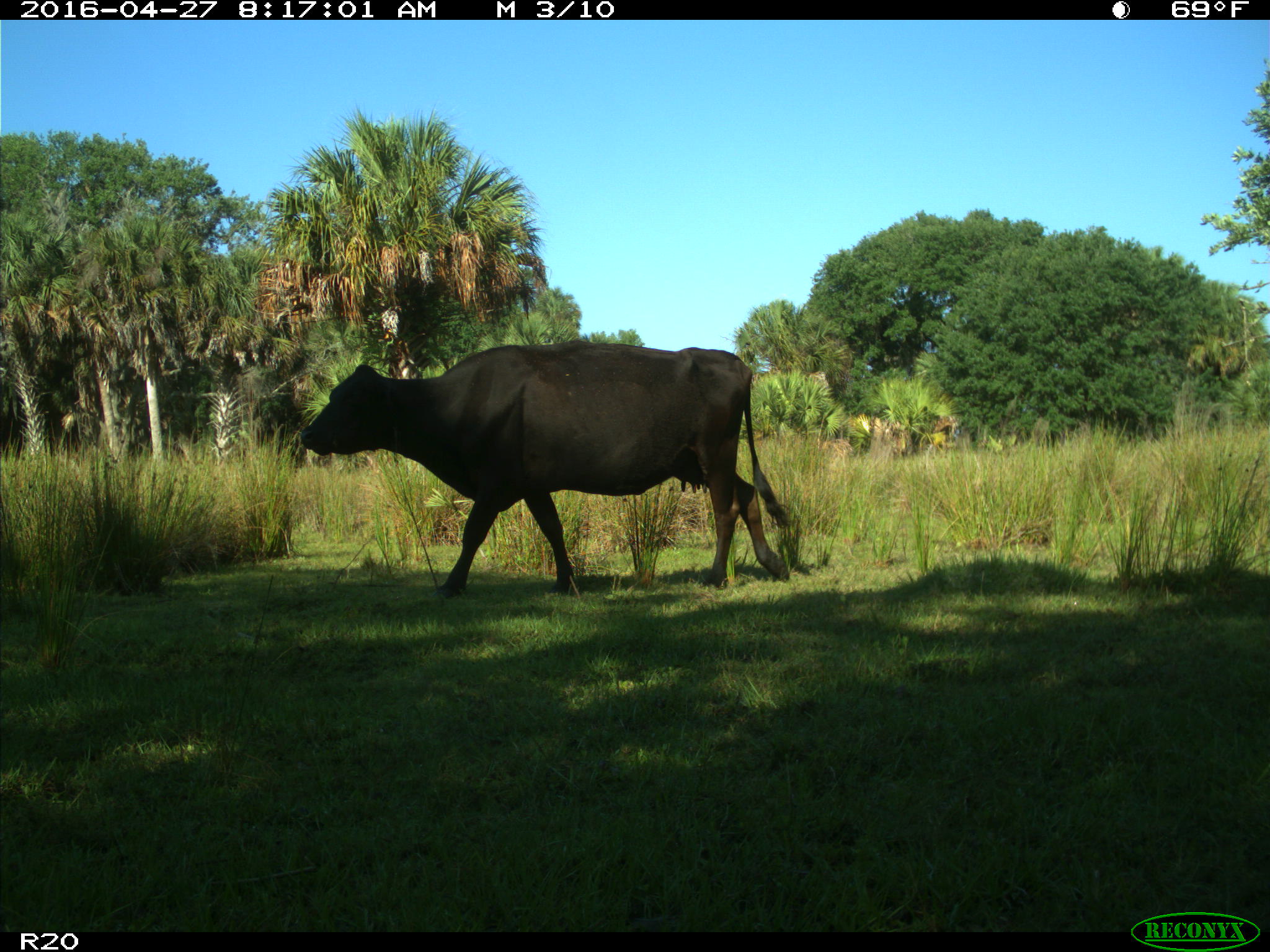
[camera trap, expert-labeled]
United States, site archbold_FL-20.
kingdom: Animalia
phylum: Chordata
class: Mammalia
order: Artiodactyla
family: Bovidae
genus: Bos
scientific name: Bos taurus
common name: domestic cow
Bos taurus (domestic cow).